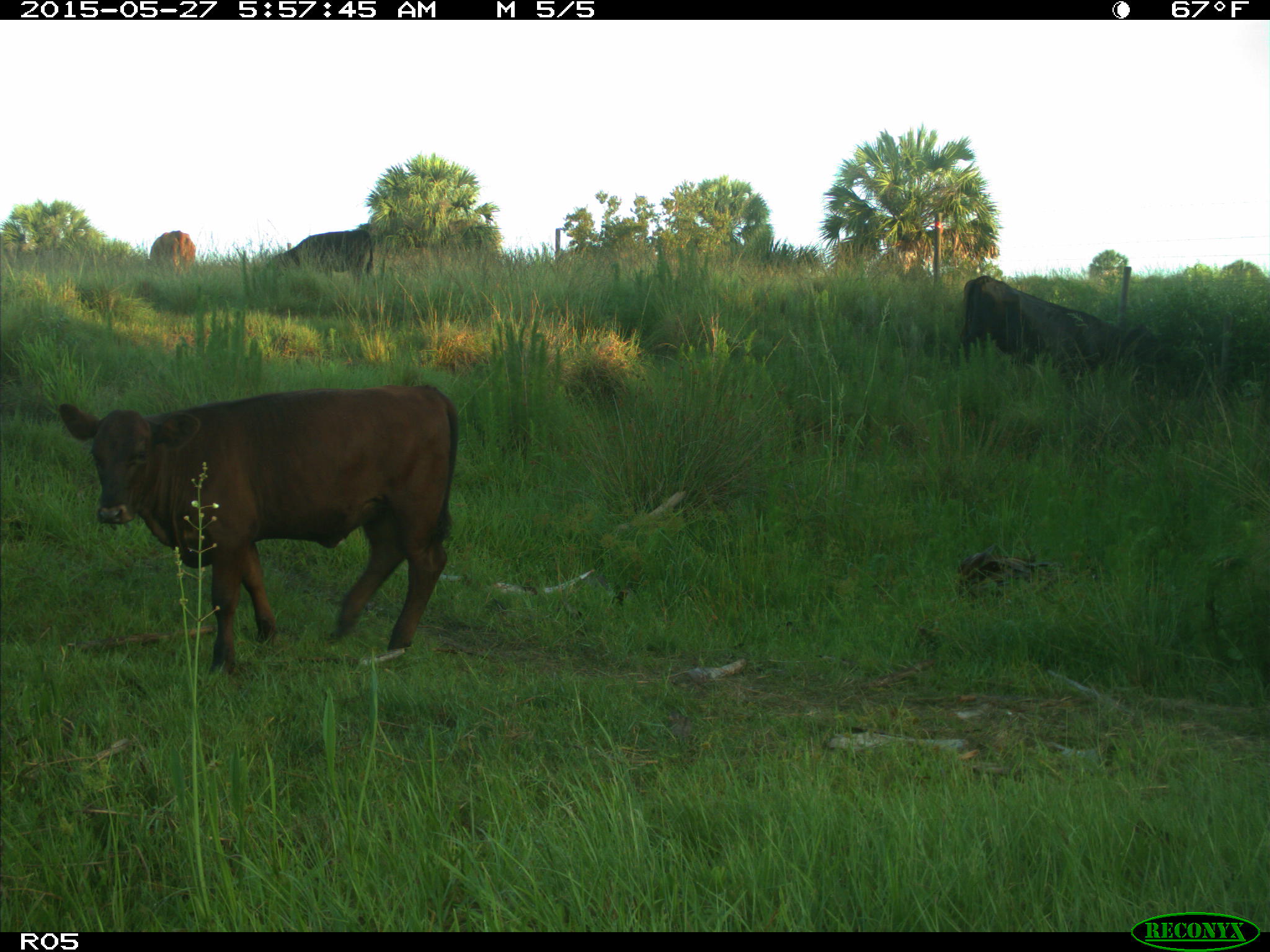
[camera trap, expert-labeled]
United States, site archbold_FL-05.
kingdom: Animalia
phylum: Chordata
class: Mammalia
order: Artiodactyla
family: Bovidae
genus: Bos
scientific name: Bos taurus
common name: domestic cow